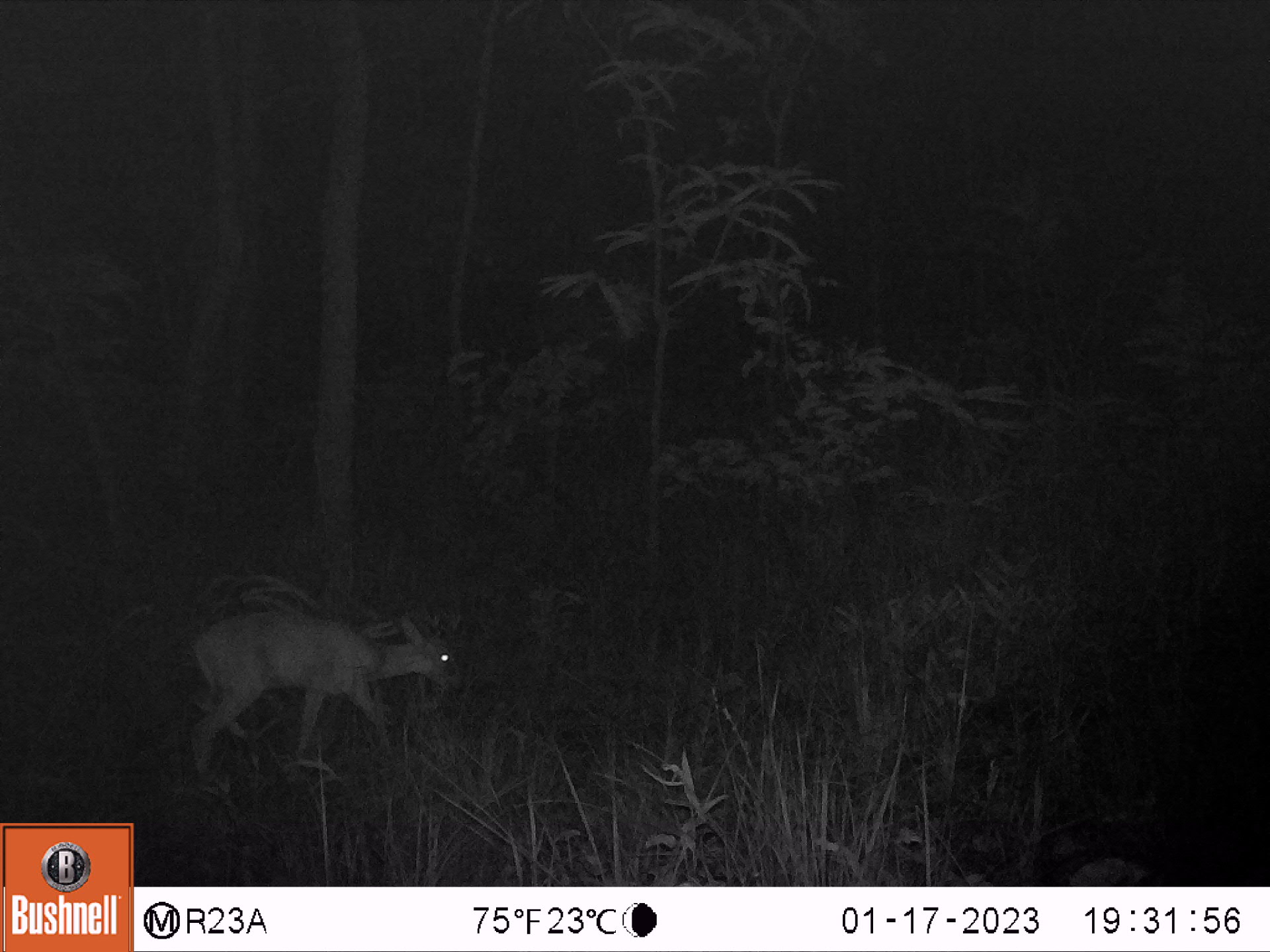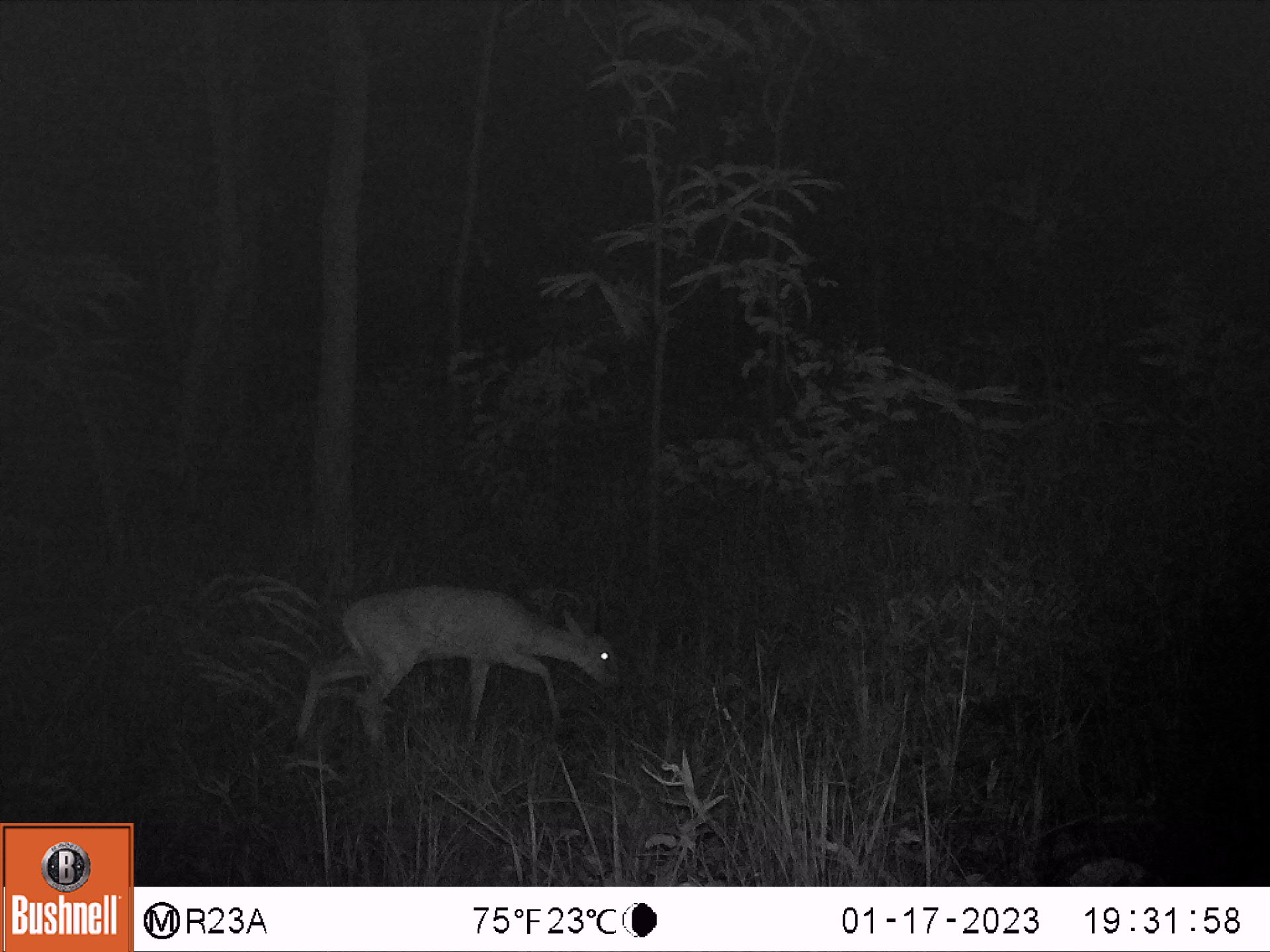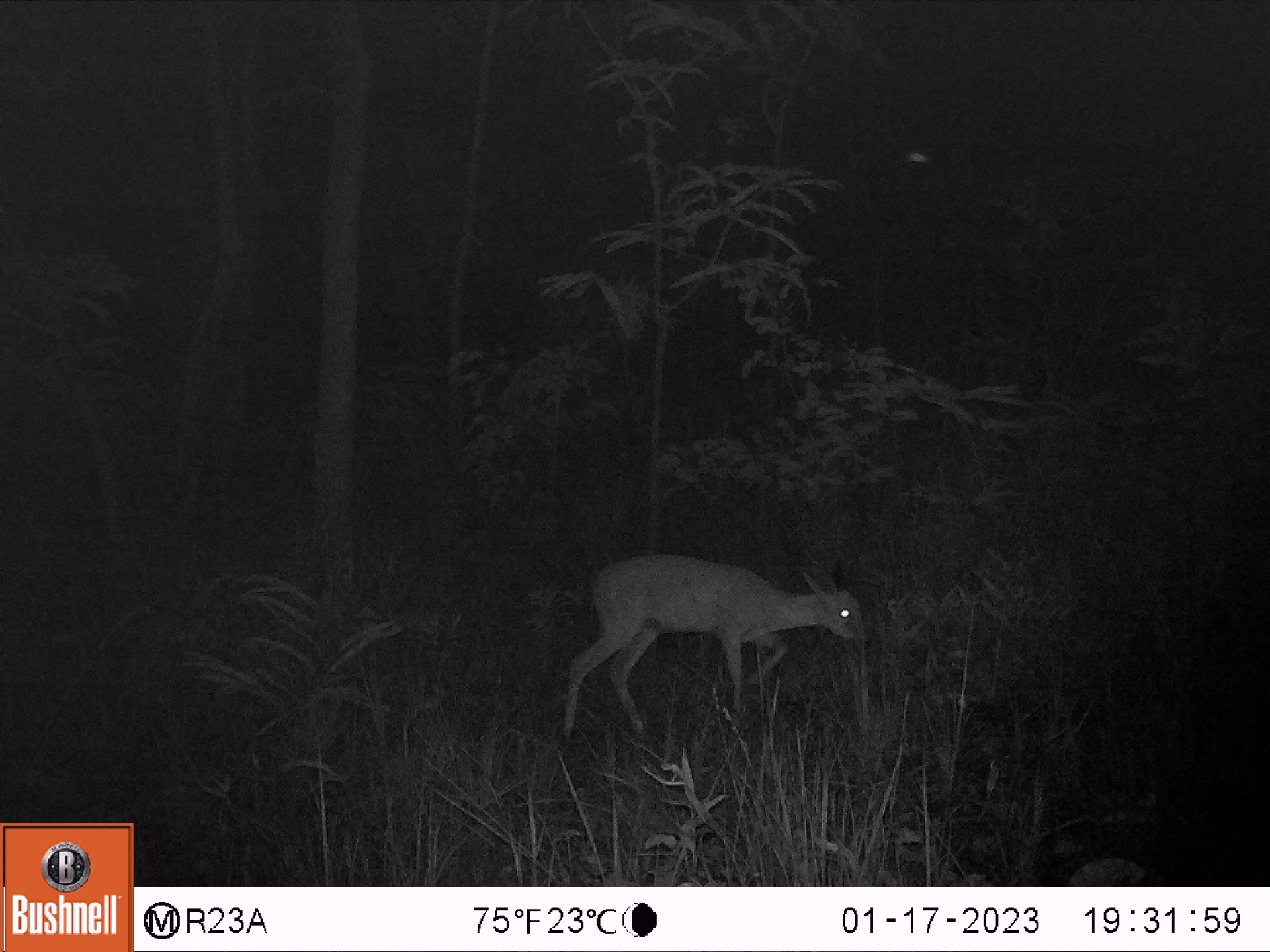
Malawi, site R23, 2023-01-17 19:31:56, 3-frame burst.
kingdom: Animalia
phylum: Chordata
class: Mammalia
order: Artiodactyla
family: Bovidae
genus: Sylvicapra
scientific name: Sylvicapra grimmia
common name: common duiker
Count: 1.